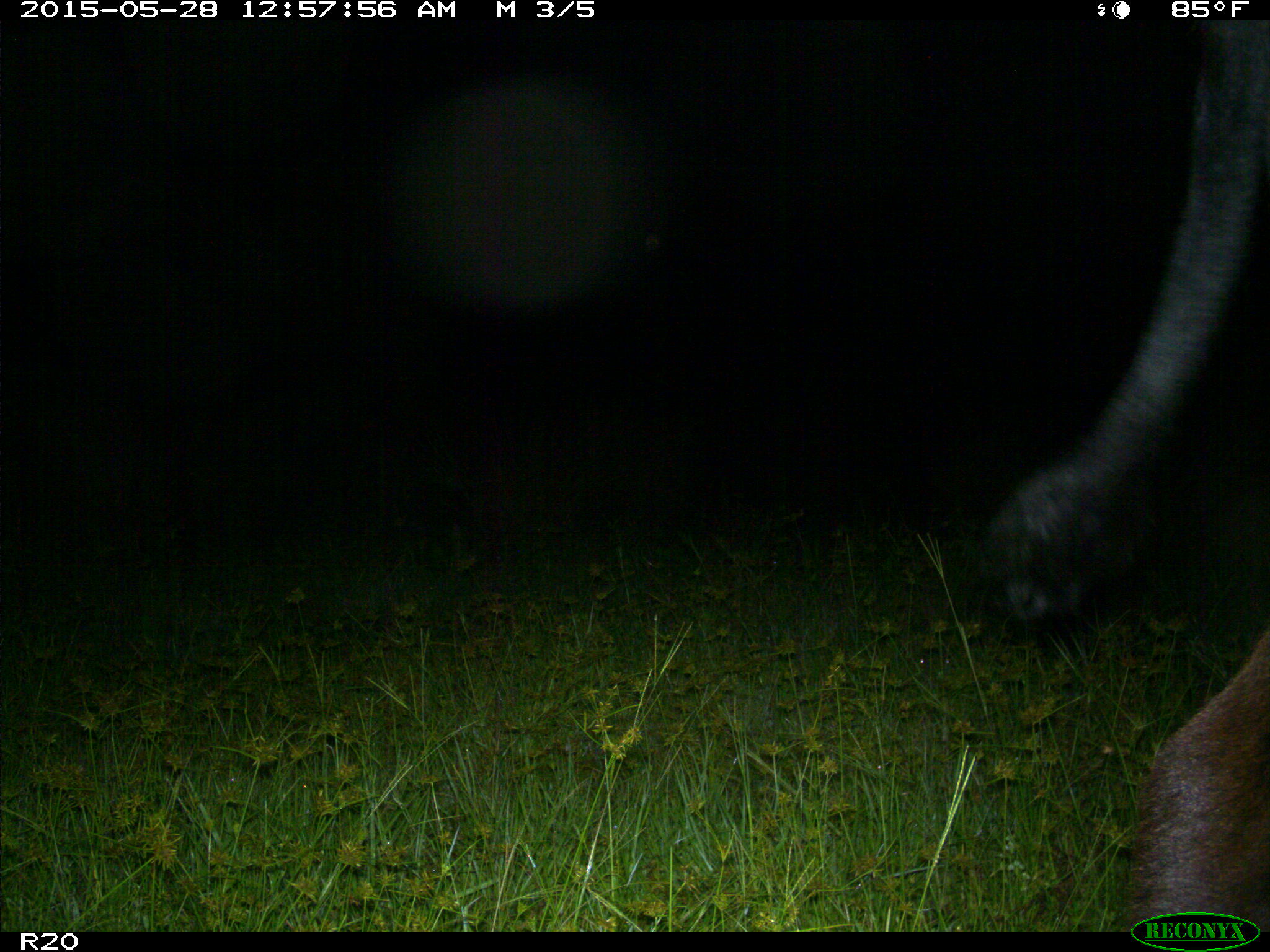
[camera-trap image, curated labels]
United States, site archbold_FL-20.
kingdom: Animalia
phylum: Chordata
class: Mammalia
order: Artiodactyla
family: Bovidae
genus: Bos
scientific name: Bos taurus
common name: domestic cow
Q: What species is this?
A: Bos taurus (domestic cow).